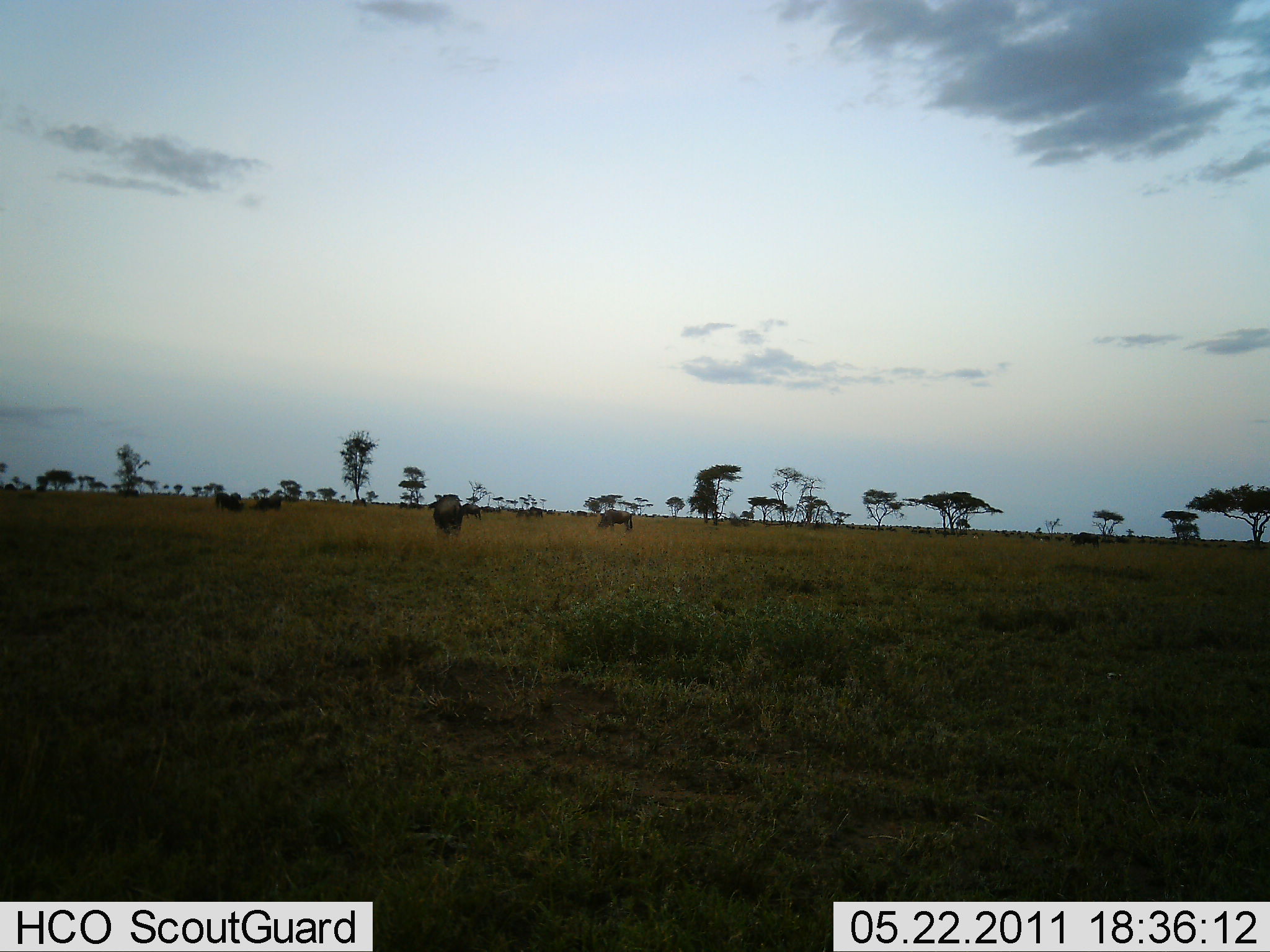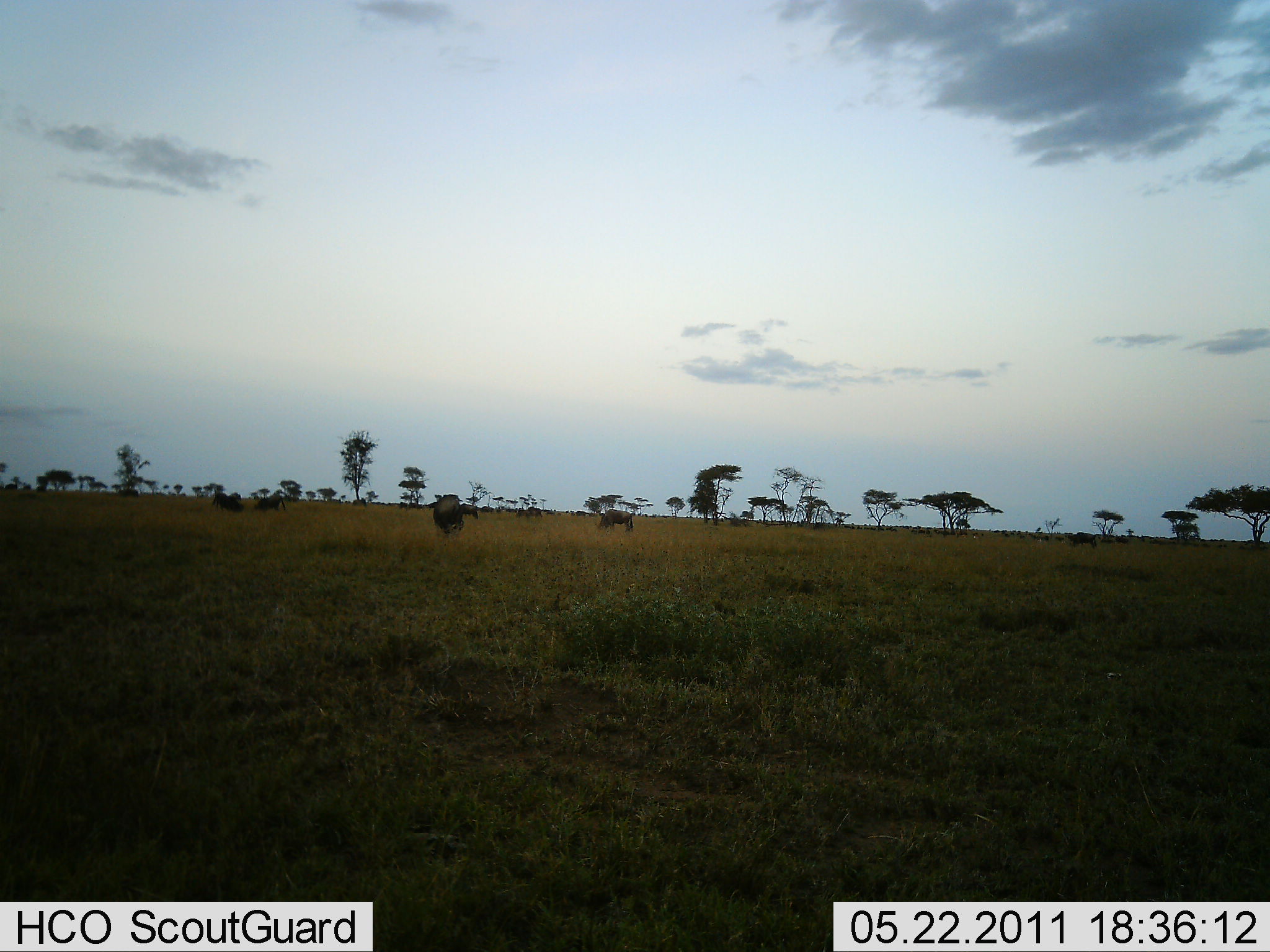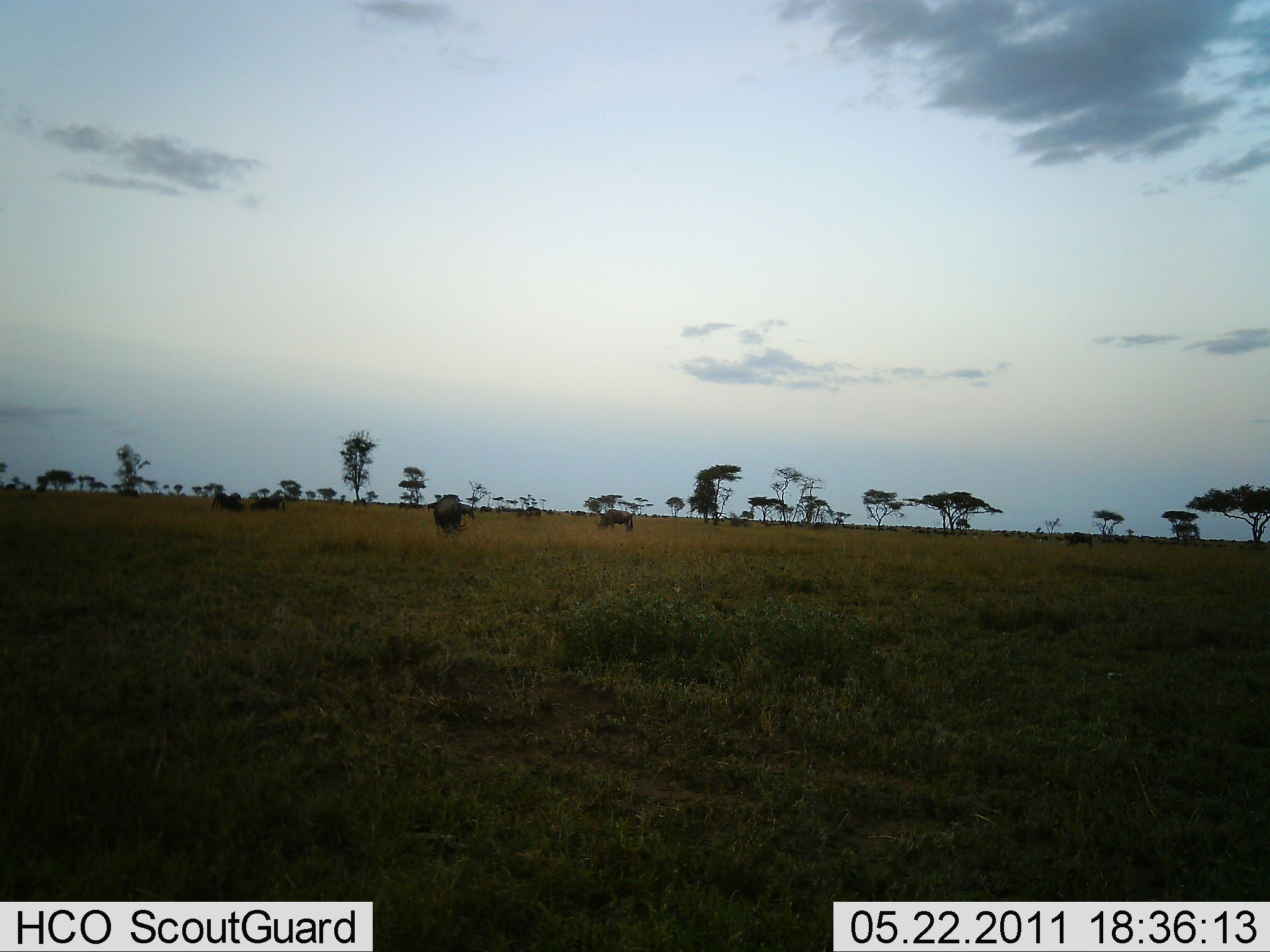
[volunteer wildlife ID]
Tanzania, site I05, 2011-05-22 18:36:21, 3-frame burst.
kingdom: Animalia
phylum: Chordata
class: Mammalia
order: Artiodactyla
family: Bovidae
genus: Connochaetes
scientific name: Connochaetes taurinus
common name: blue wildebeest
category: wildebeest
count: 11-50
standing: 80%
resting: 0%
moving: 20%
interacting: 0%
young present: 0%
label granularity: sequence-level